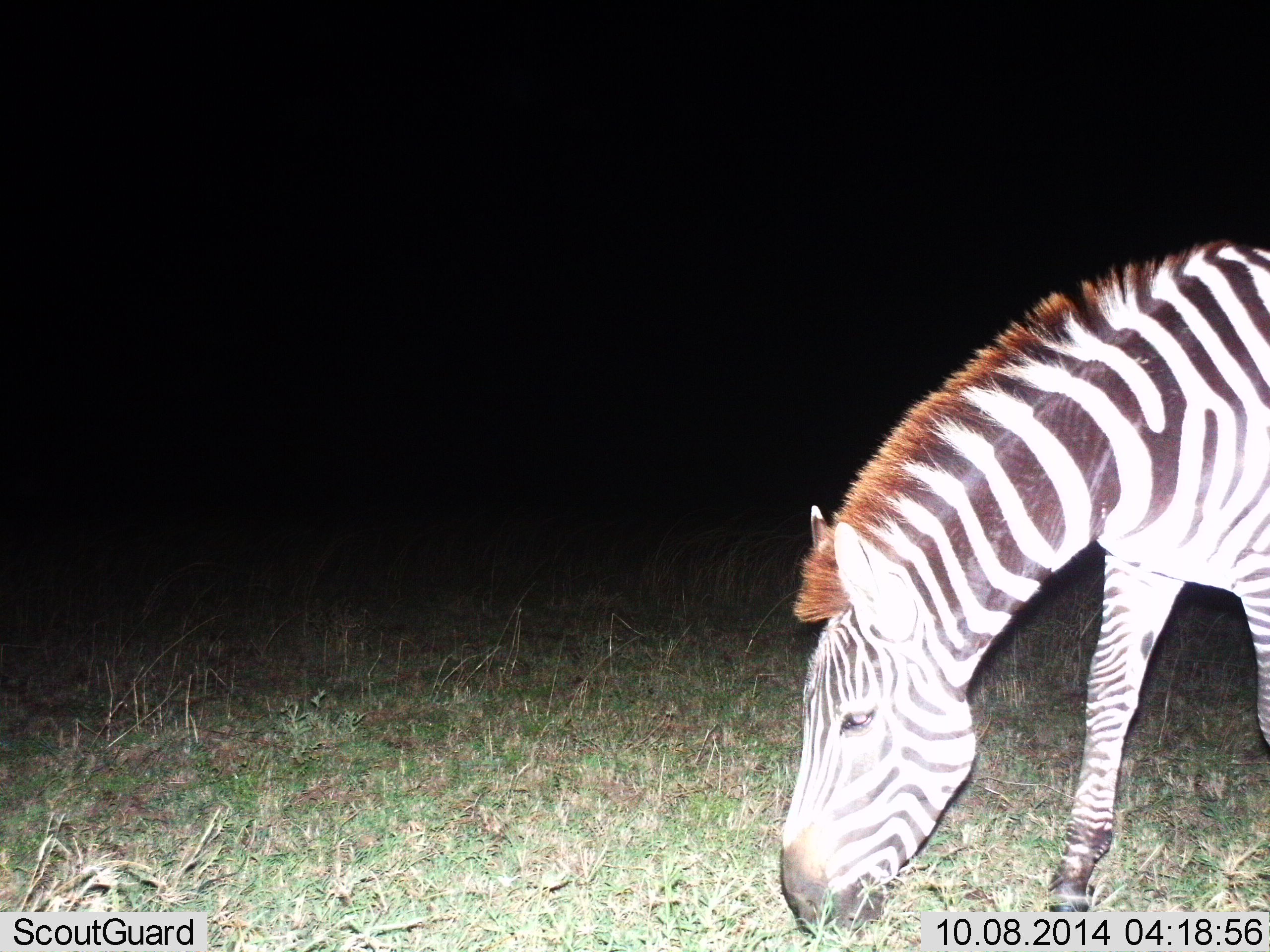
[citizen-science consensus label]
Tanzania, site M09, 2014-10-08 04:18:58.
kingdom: Animalia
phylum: Chordata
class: Mammalia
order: Perissodactyla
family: Equidae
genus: Equus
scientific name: Equus quagga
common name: plains zebra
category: zebra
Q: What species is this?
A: Zebra (plains zebra) (Equus quagga).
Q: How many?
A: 1.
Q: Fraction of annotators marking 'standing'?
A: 20%.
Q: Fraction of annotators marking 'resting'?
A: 0%.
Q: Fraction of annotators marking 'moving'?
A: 0%.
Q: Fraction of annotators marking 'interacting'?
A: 0%.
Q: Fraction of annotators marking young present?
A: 0%.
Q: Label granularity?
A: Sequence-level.